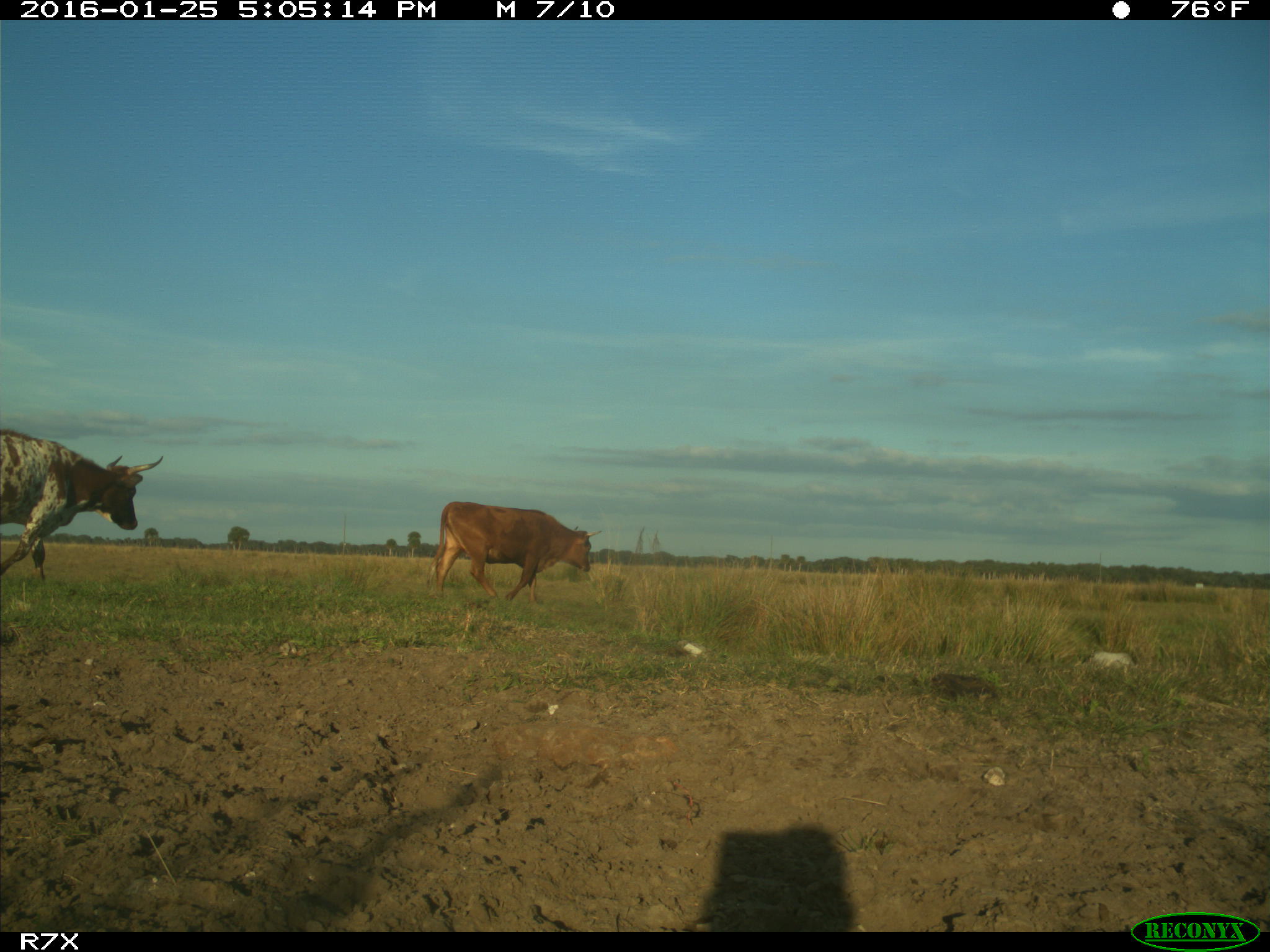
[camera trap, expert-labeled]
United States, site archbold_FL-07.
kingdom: Animalia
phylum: Chordata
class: Mammalia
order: Artiodactyla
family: Bovidae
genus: Bos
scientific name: Bos taurus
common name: domestic cow